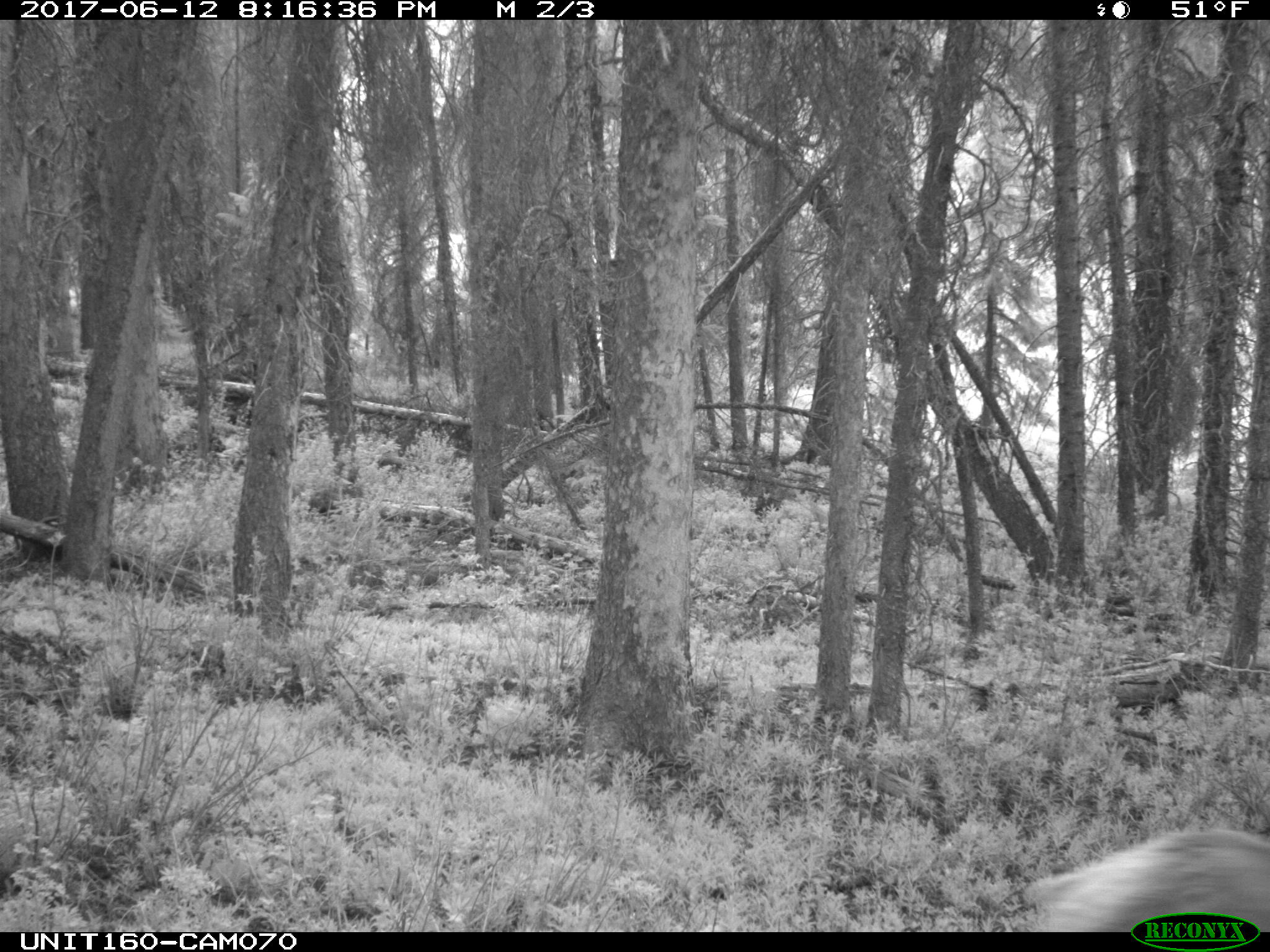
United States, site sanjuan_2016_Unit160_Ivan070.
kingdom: Animalia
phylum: Chordata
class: Mammalia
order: Artiodactyla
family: Cervidae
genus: Cervus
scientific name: Cervus elaphus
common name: red deer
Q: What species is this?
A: Cervus elaphus (red deer).